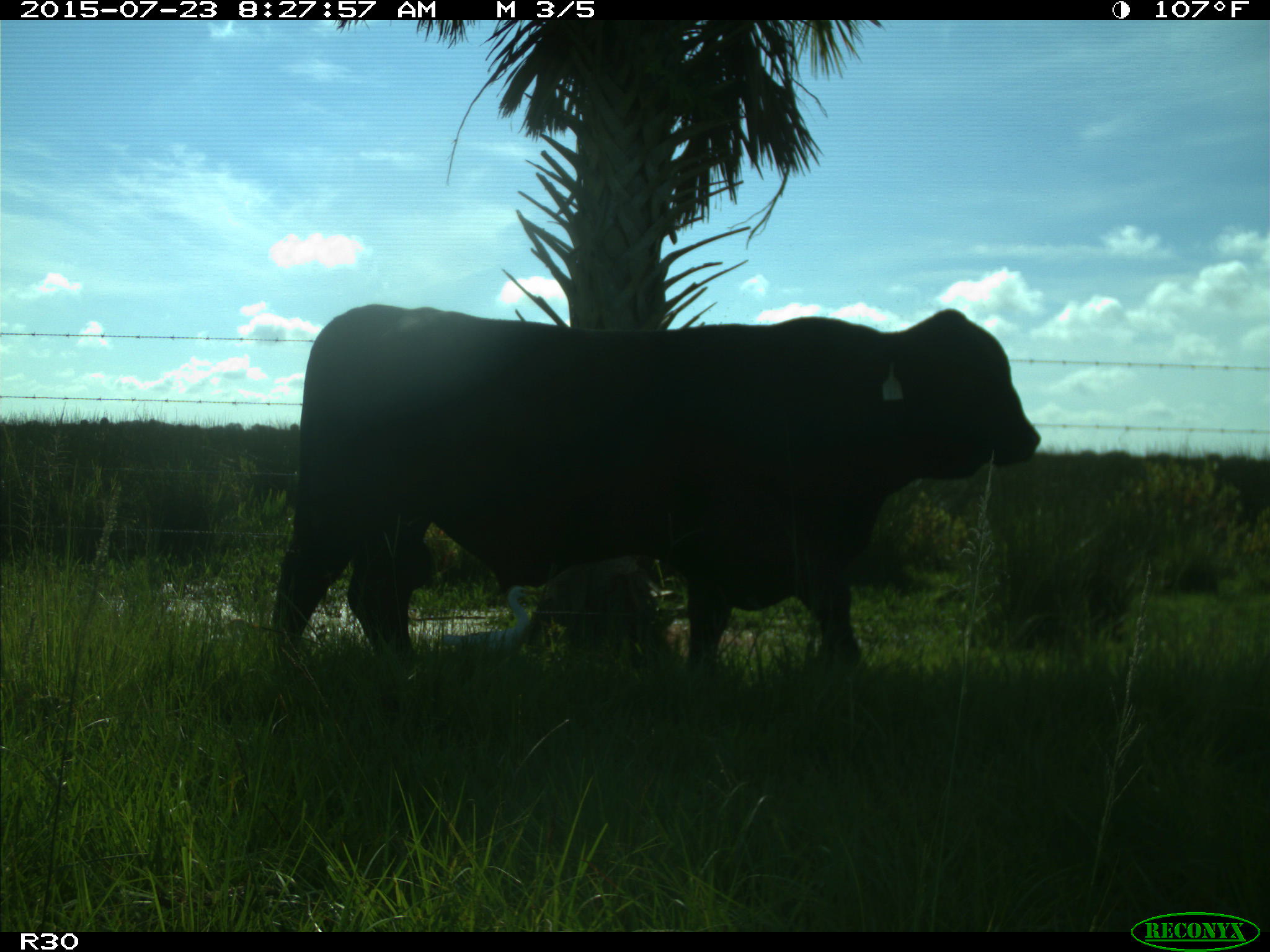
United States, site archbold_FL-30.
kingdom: Animalia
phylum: Chordata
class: Mammalia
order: Artiodactyla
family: Bovidae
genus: Bos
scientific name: Bos taurus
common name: domestic cow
Bos taurus (domestic cow).